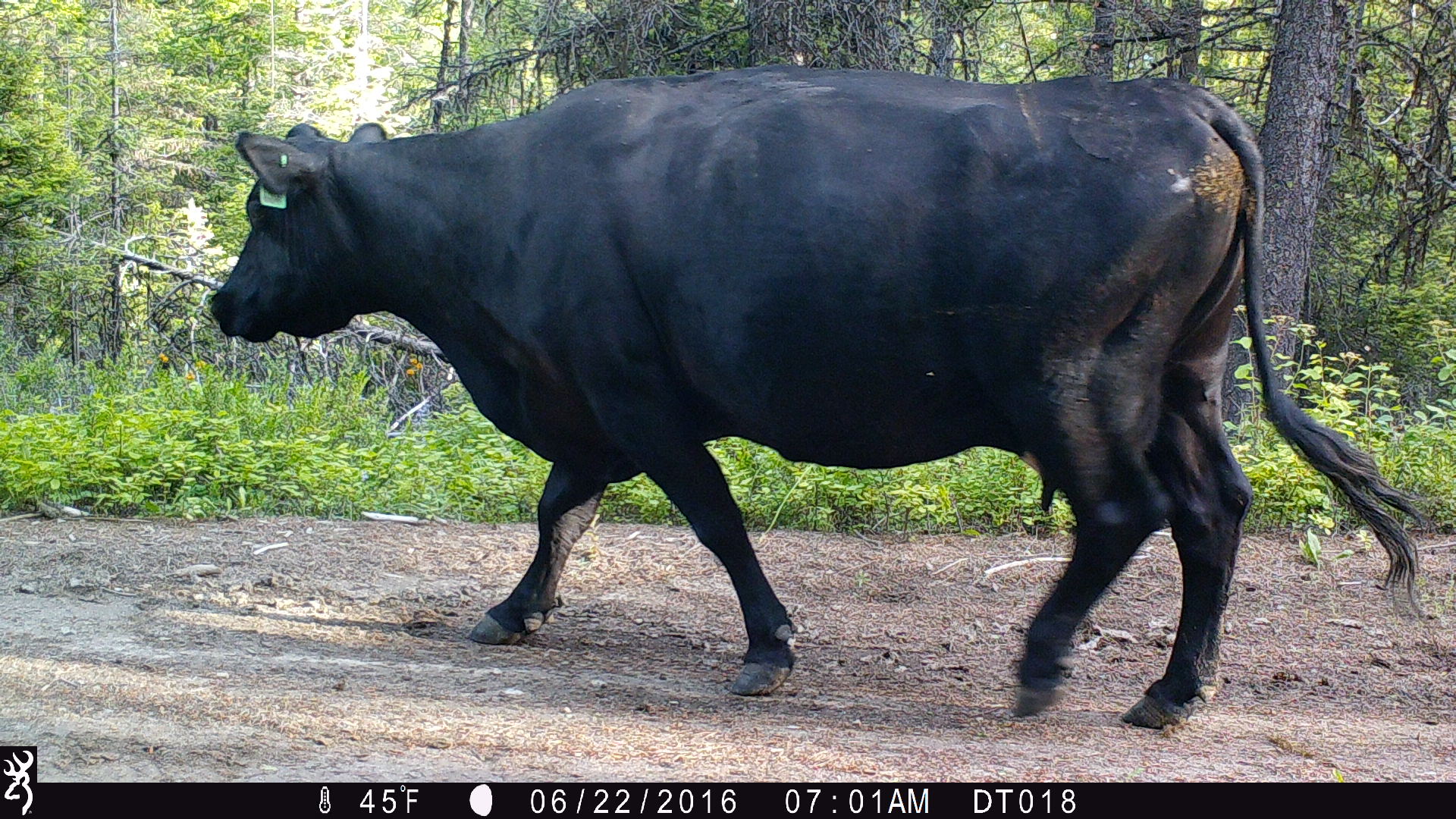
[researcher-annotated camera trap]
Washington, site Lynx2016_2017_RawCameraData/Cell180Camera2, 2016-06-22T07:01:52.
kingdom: Animalia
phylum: Chordata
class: Mammalia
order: Artiodactyla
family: Bovidae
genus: Bos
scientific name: Bos taurus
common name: domestic cattle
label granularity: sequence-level